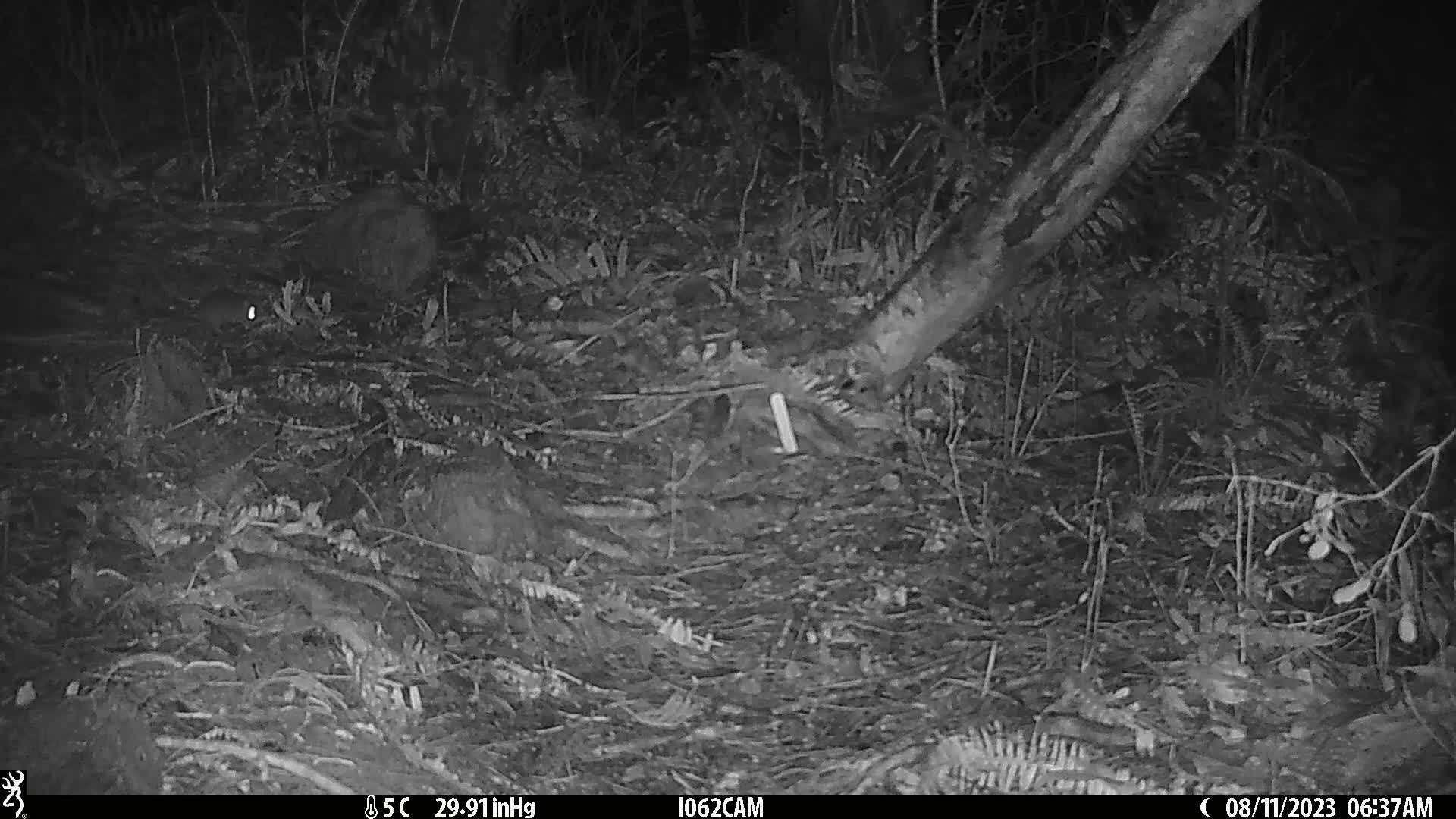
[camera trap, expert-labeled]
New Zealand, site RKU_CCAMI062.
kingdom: Animalia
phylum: Chordata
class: Mammalia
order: Rodentia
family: Muridae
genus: Rattus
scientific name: Rattus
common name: rat